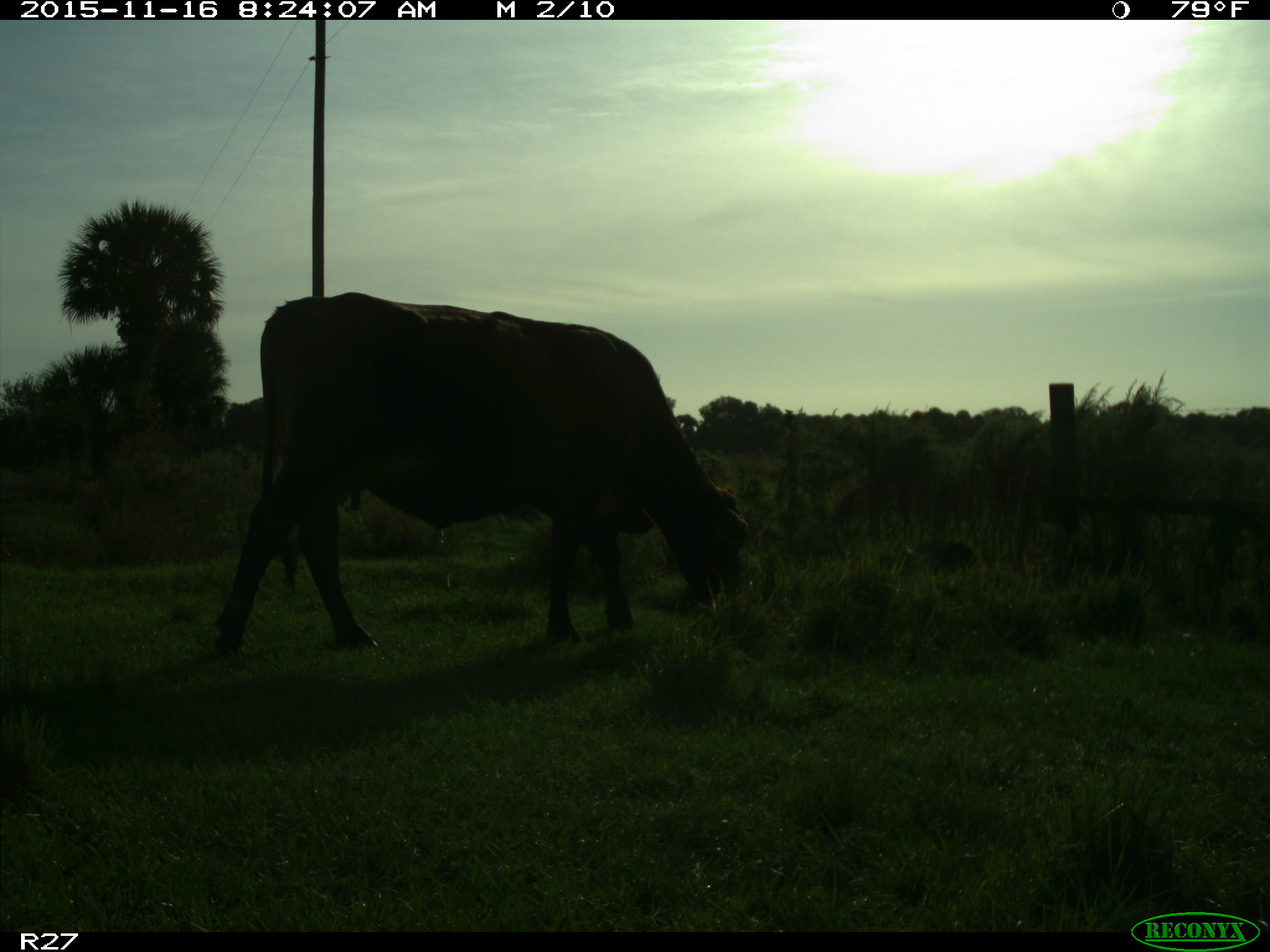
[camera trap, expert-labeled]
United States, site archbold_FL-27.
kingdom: Animalia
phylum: Chordata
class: Mammalia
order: Artiodactyla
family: Bovidae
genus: Bos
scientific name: Bos taurus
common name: domestic cow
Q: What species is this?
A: Bos taurus (domestic cow).